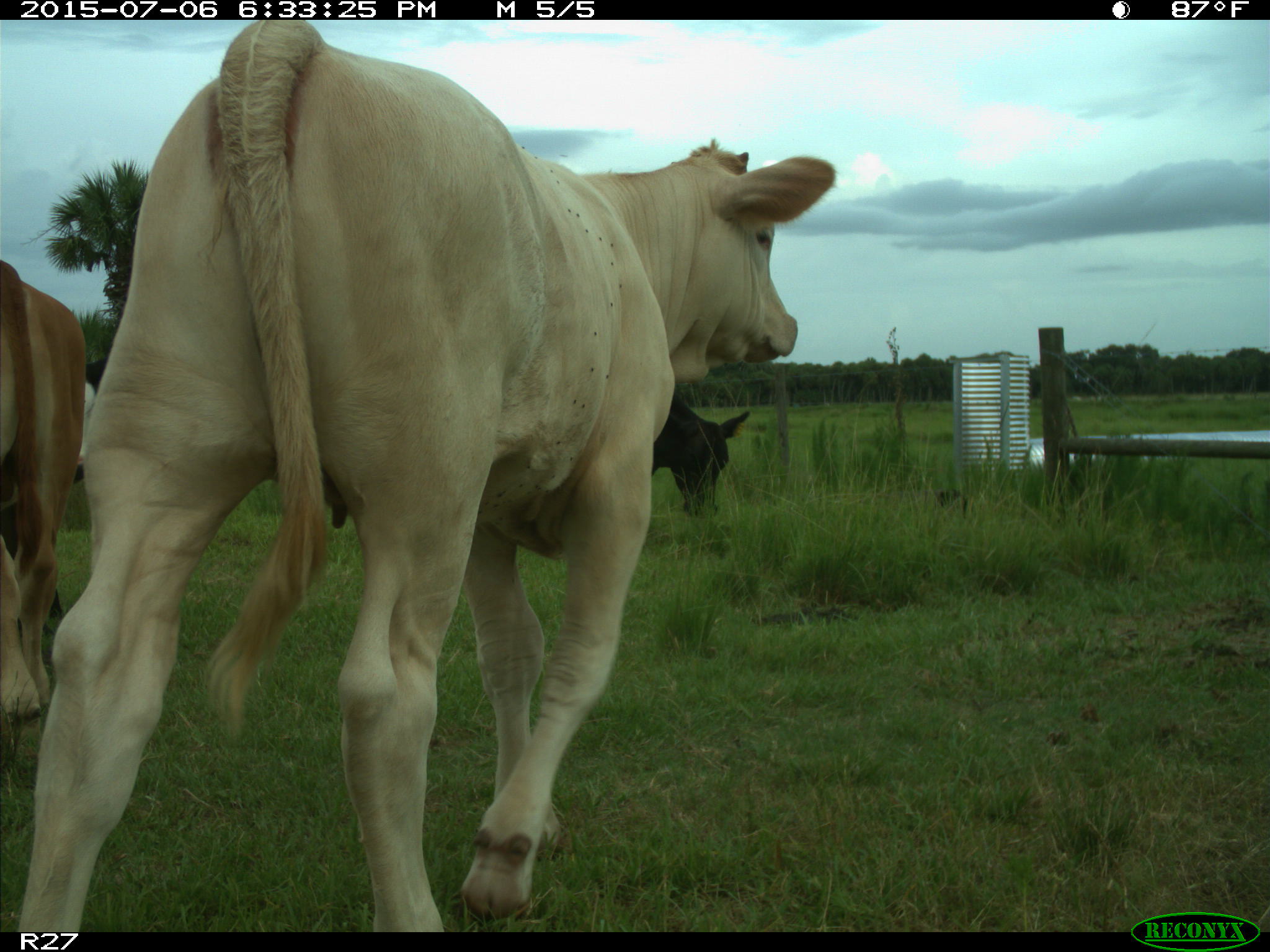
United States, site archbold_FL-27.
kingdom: Animalia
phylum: Chordata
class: Mammalia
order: Artiodactyla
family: Bovidae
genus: Bos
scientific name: Bos taurus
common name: domestic cow